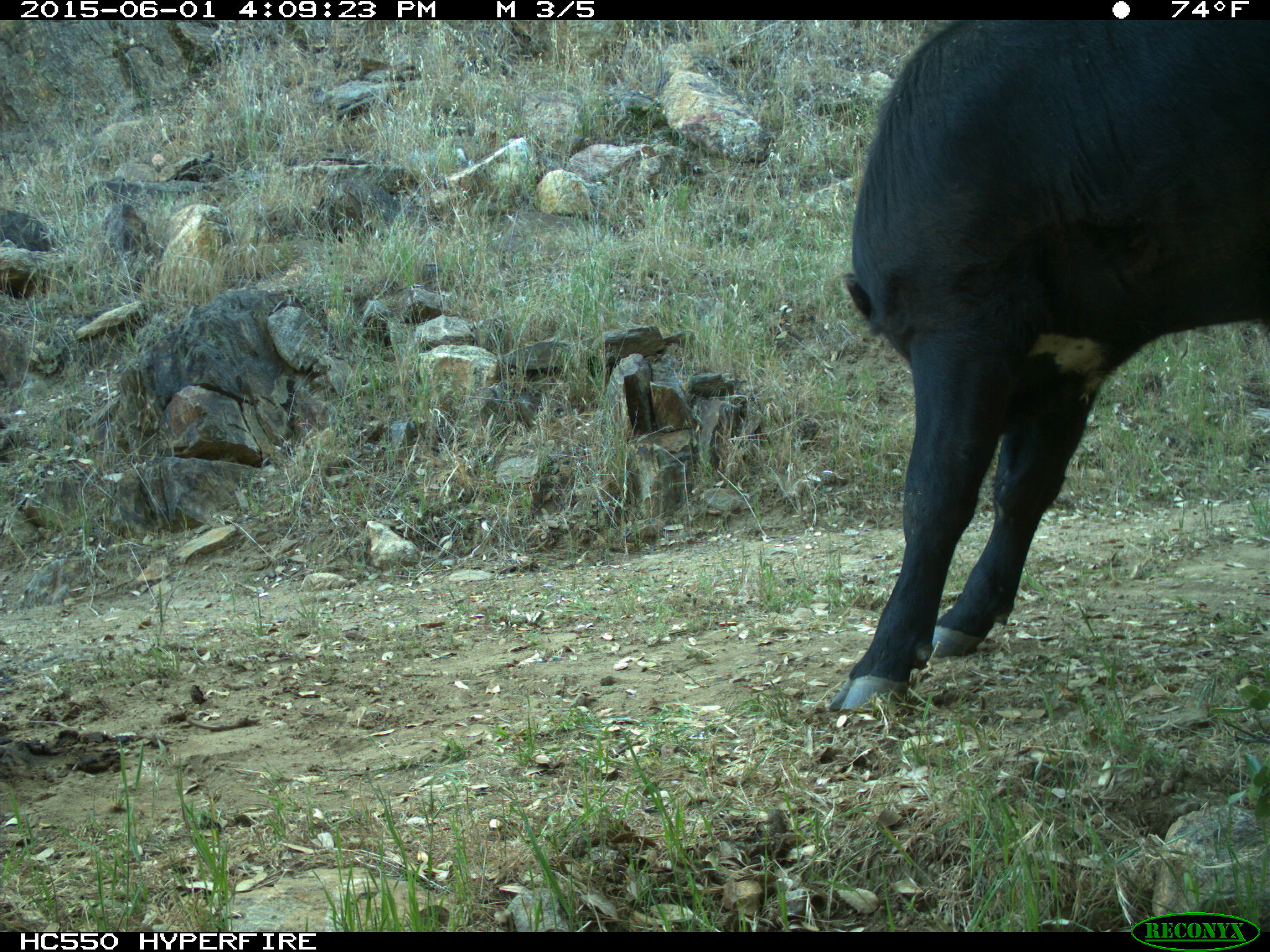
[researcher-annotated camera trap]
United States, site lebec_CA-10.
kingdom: Animalia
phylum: Chordata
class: Mammalia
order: Artiodactyla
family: Bovidae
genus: Bos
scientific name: Bos taurus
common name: domestic cow